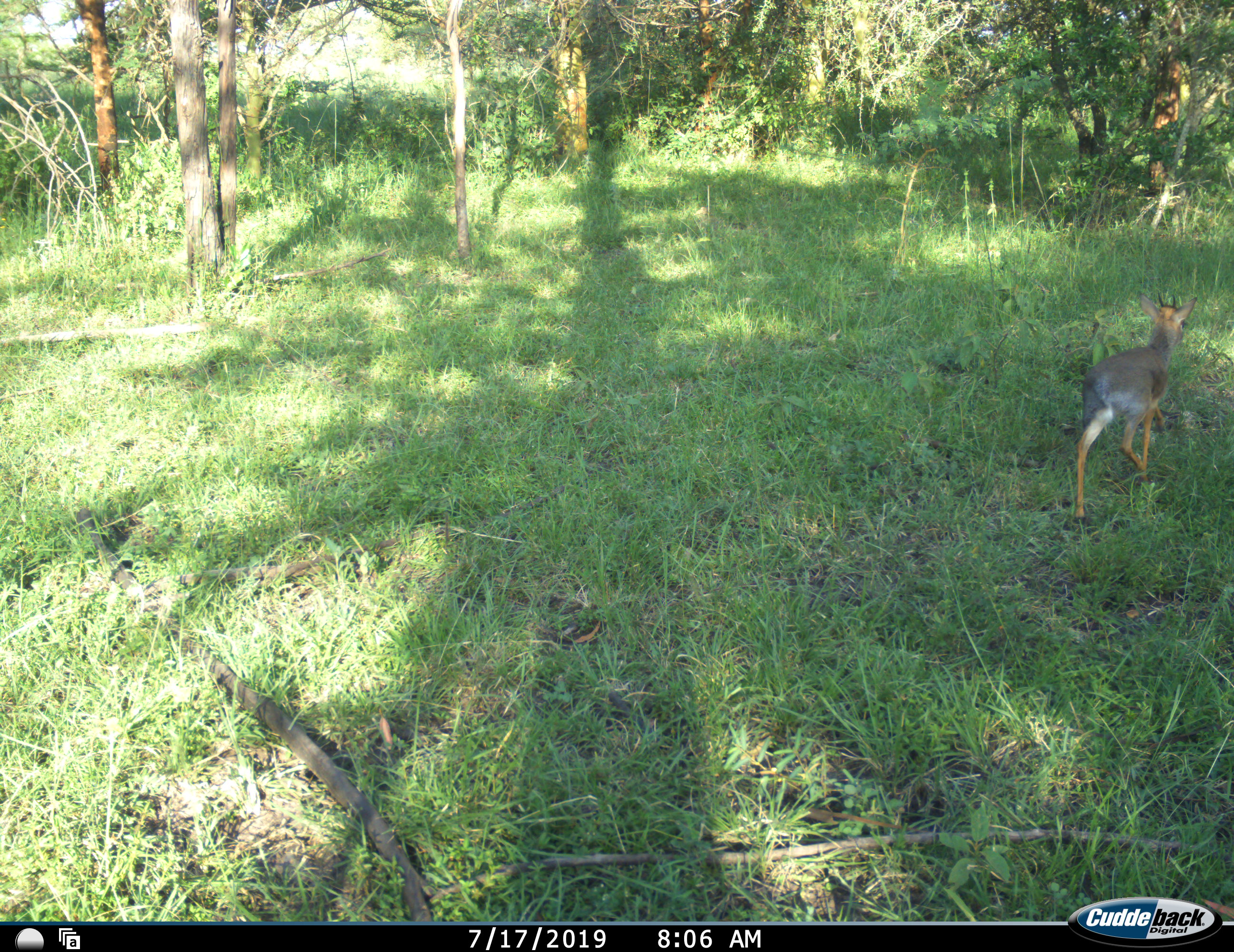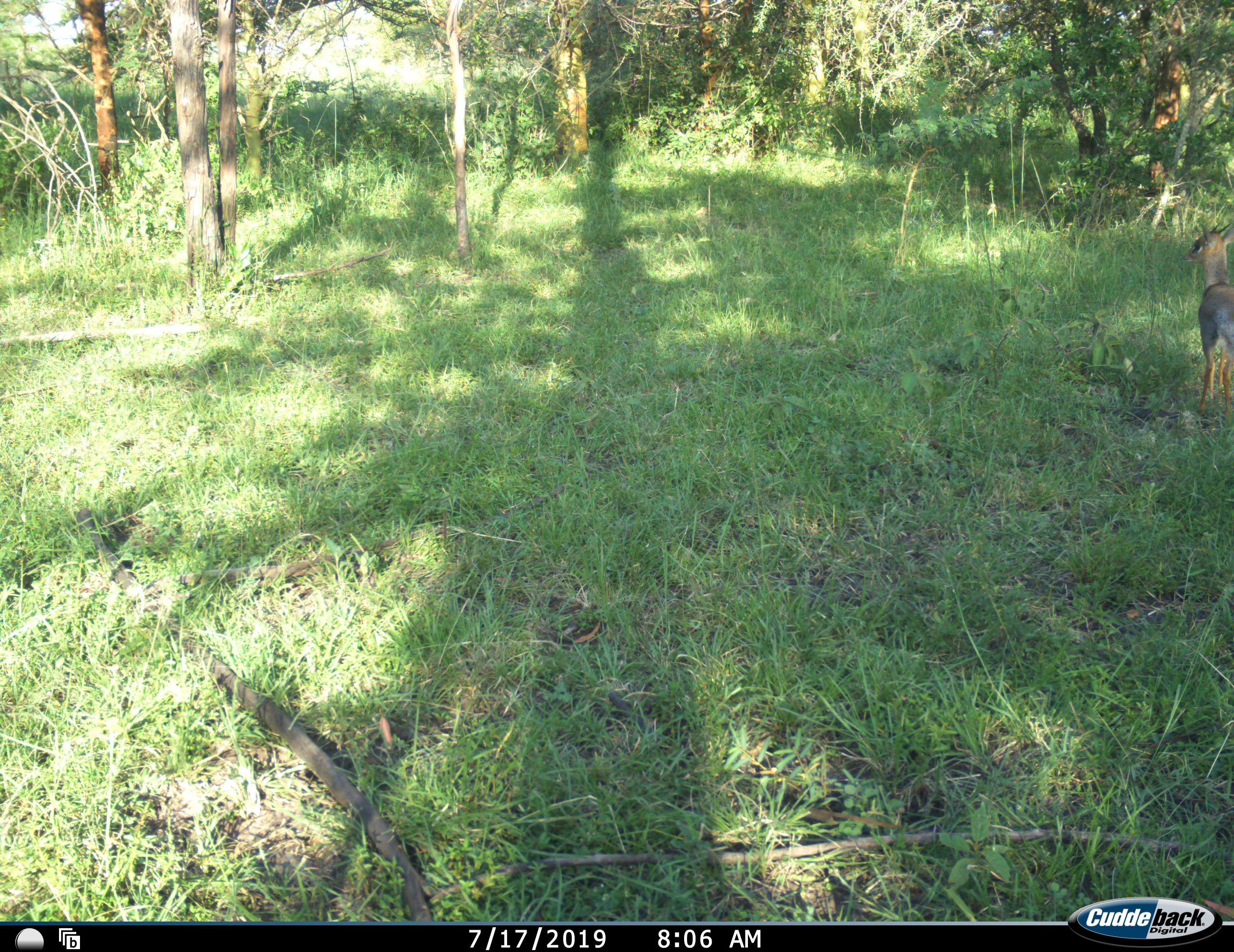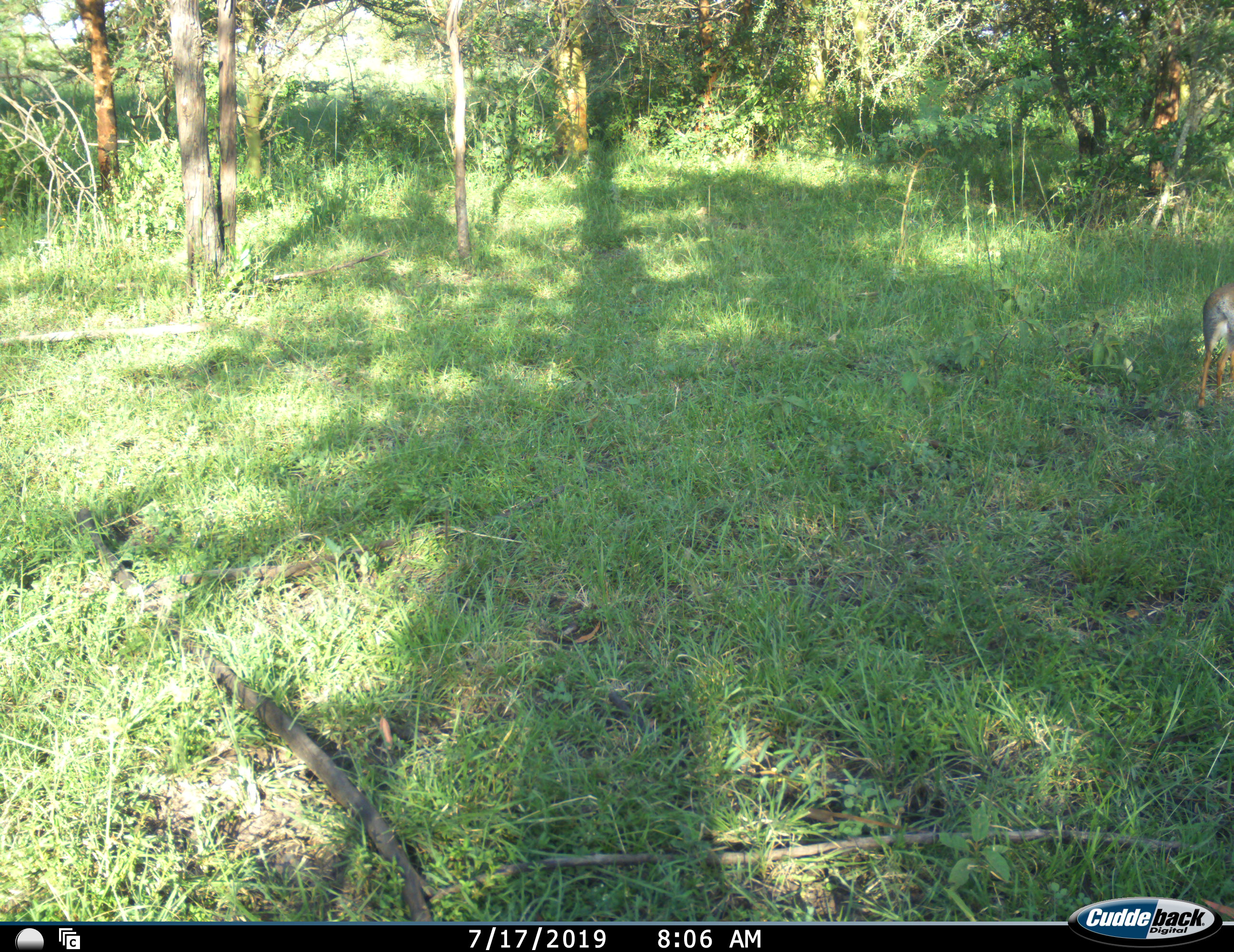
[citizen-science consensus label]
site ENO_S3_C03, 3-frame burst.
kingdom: Animalia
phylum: Chordata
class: Mammalia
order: Artiodactyla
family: Bovidae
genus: Madoqua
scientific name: Madoqua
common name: dik-dik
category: dikdik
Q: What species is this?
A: Dikdik (dik-dik) (Madoqua).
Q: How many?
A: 1.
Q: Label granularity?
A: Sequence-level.